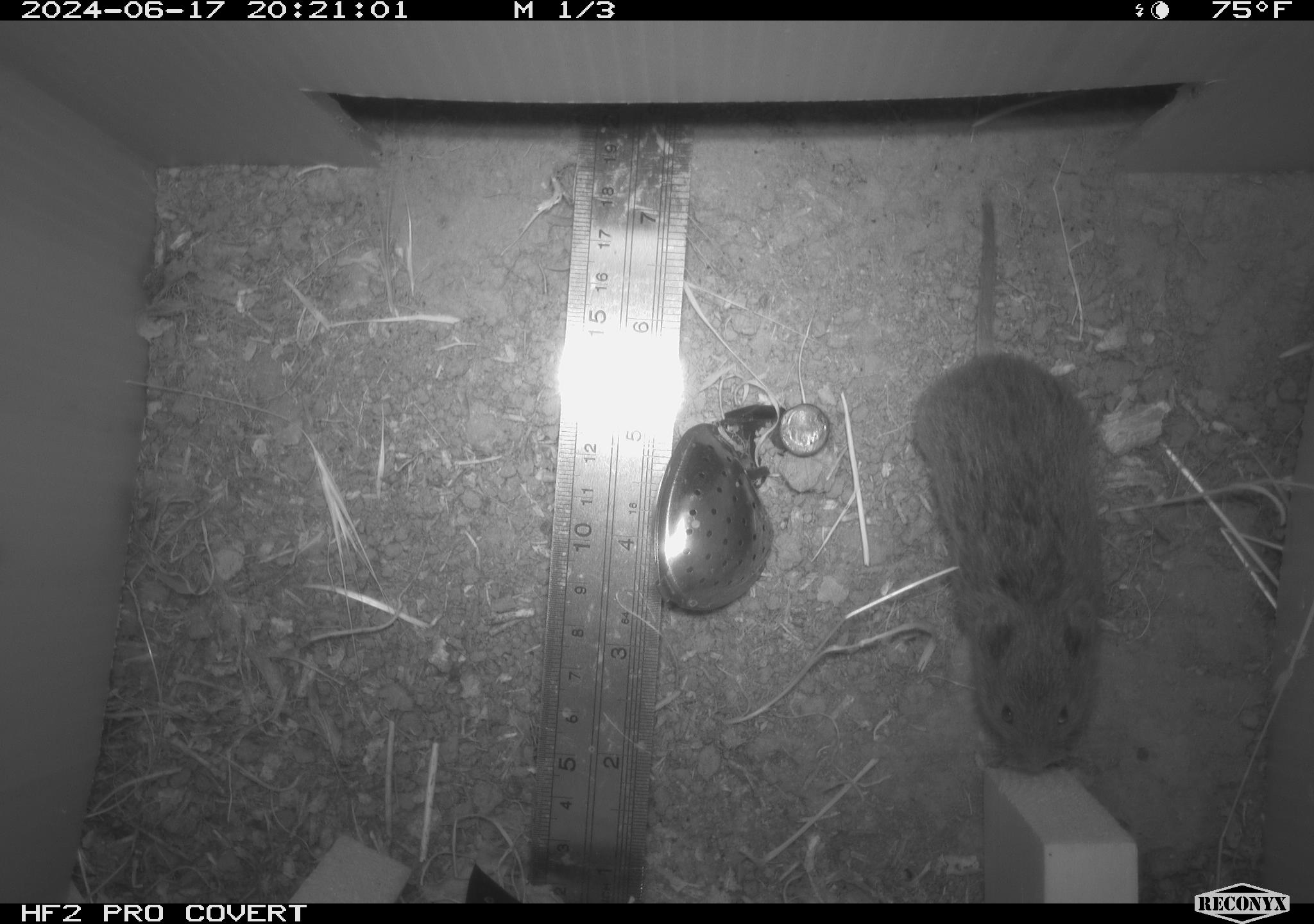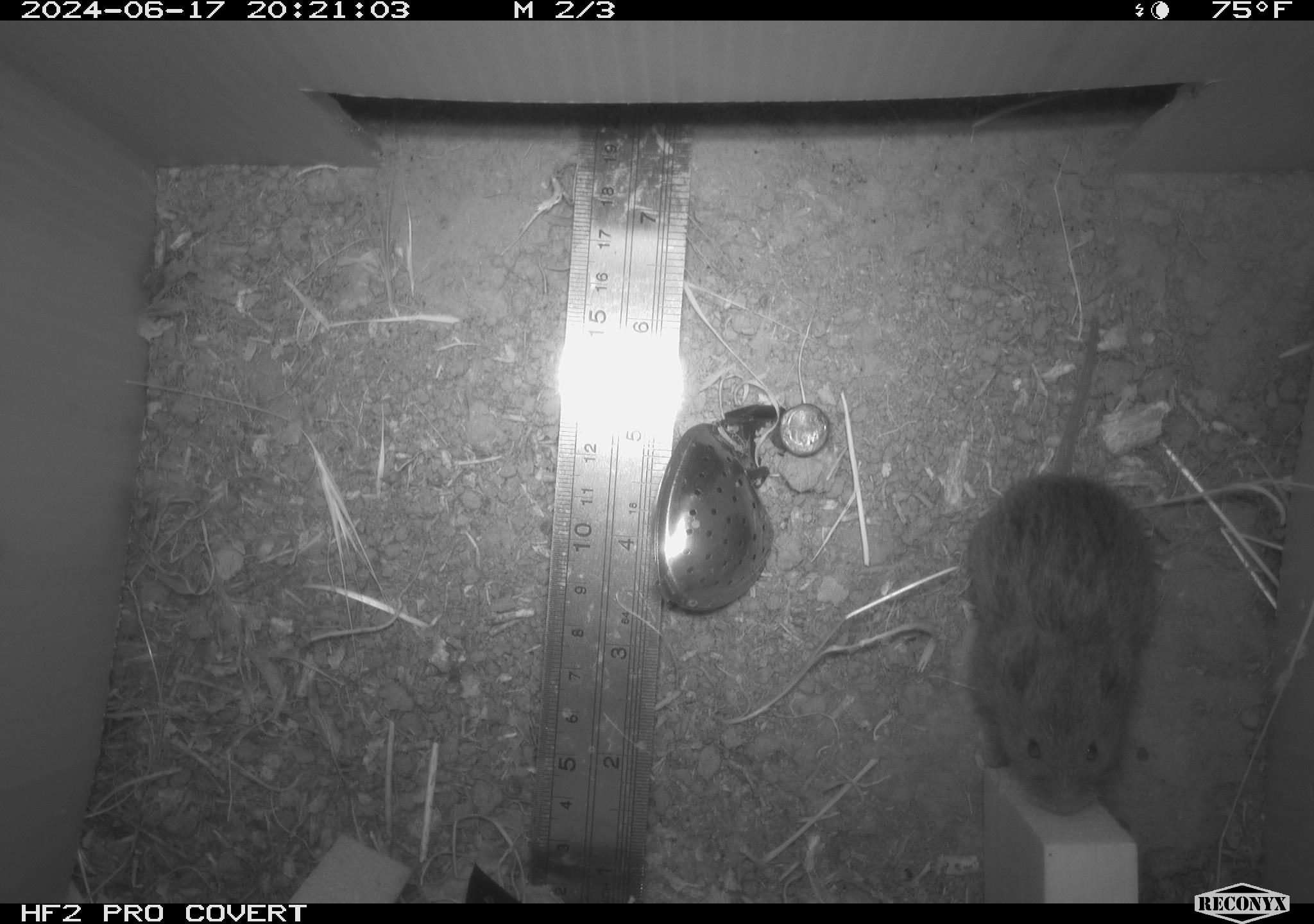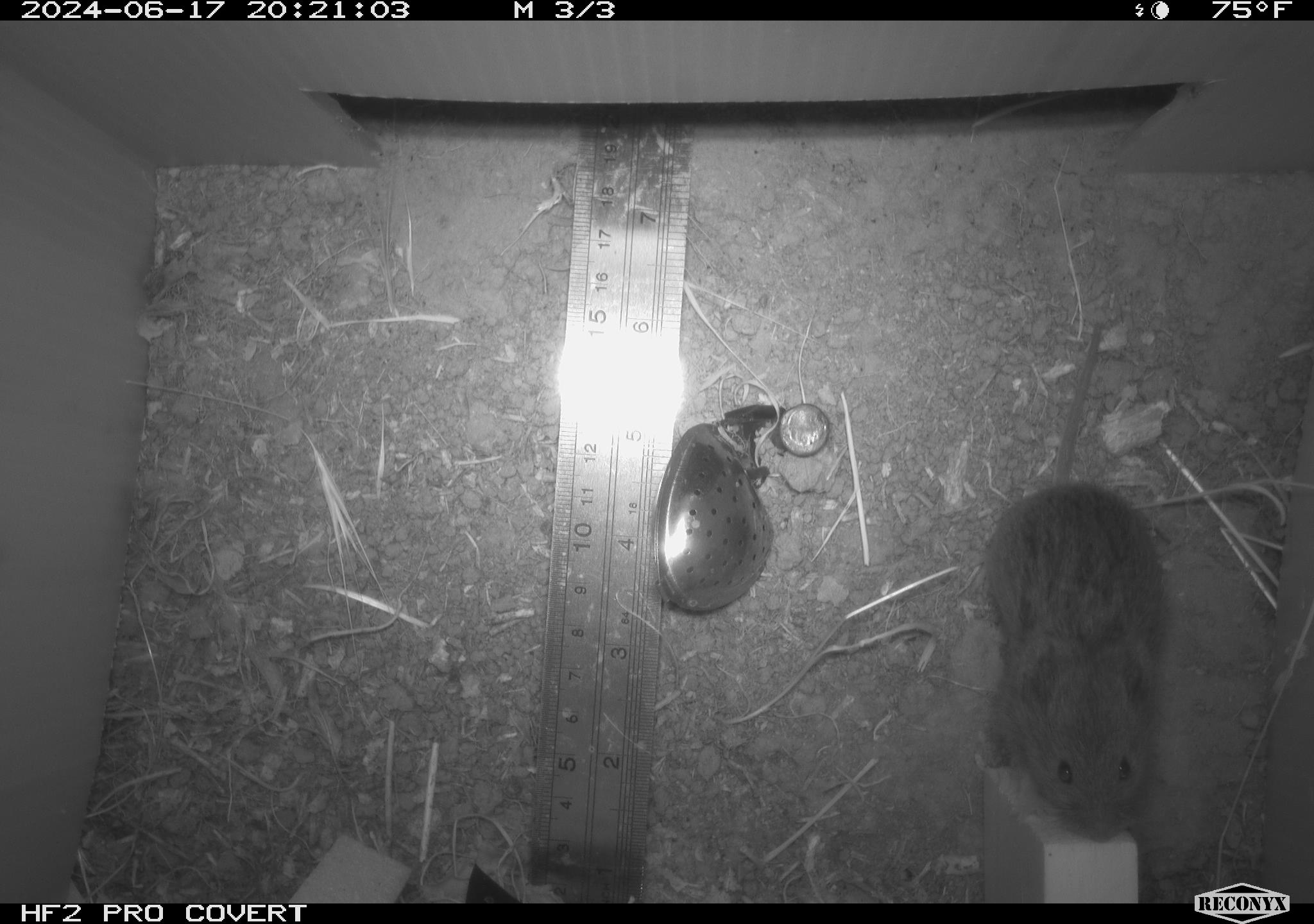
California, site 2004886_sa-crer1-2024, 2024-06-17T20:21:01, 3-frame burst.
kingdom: Animalia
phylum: Chordata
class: Mammalia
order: Rodentia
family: Cricetidae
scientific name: Arvicolinae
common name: voles, lemmings, and muskrats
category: arvicolinae subfamily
Arvicolinae subfamily (voles, lemmings, and muskrats) (Arvicolinae).